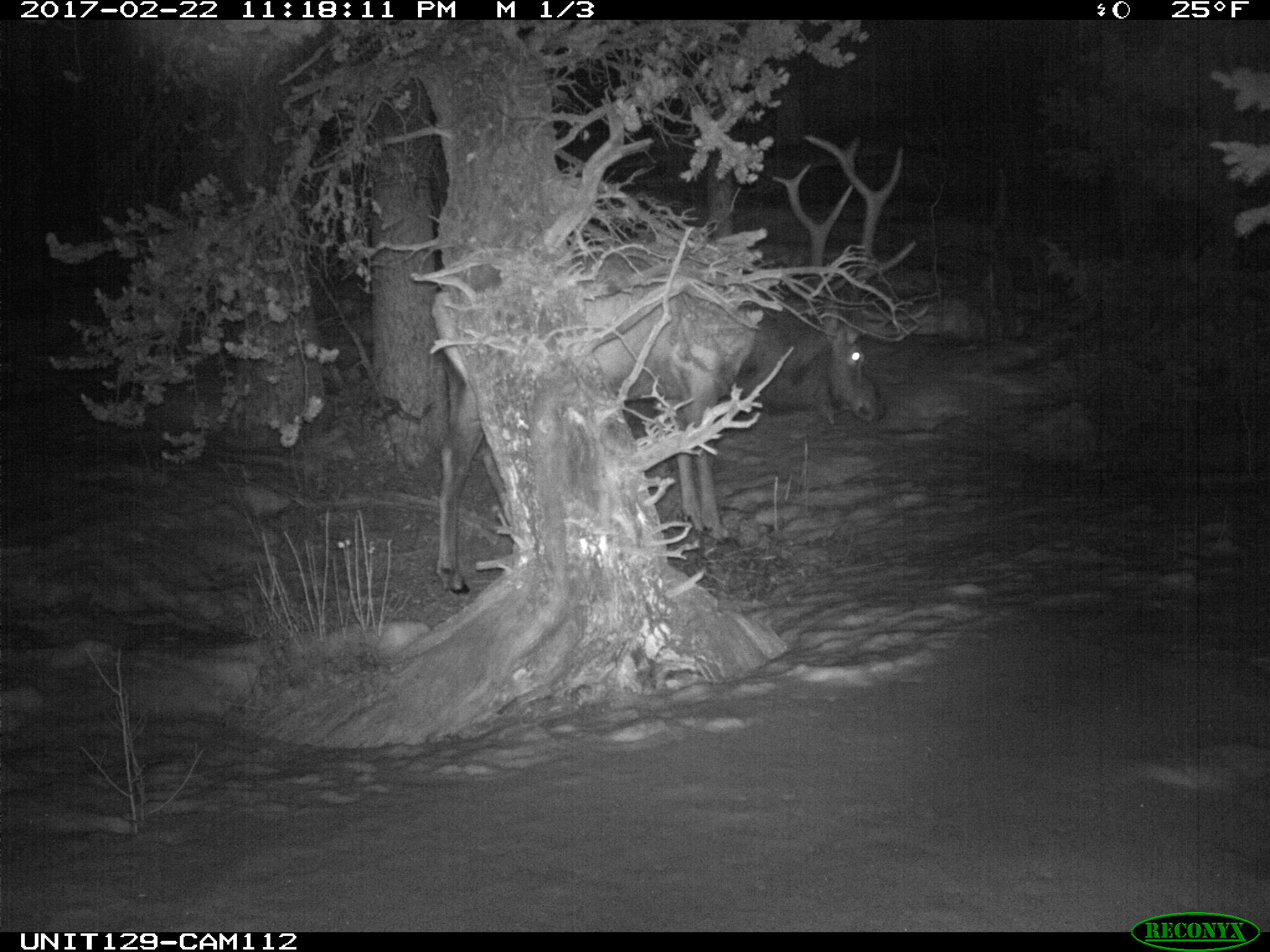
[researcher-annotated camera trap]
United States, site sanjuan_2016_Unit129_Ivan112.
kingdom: Animalia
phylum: Chordata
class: Mammalia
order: Artiodactyla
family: Cervidae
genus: Cervus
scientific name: Cervus elaphus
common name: red deer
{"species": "Cervus elaphus (red deer)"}